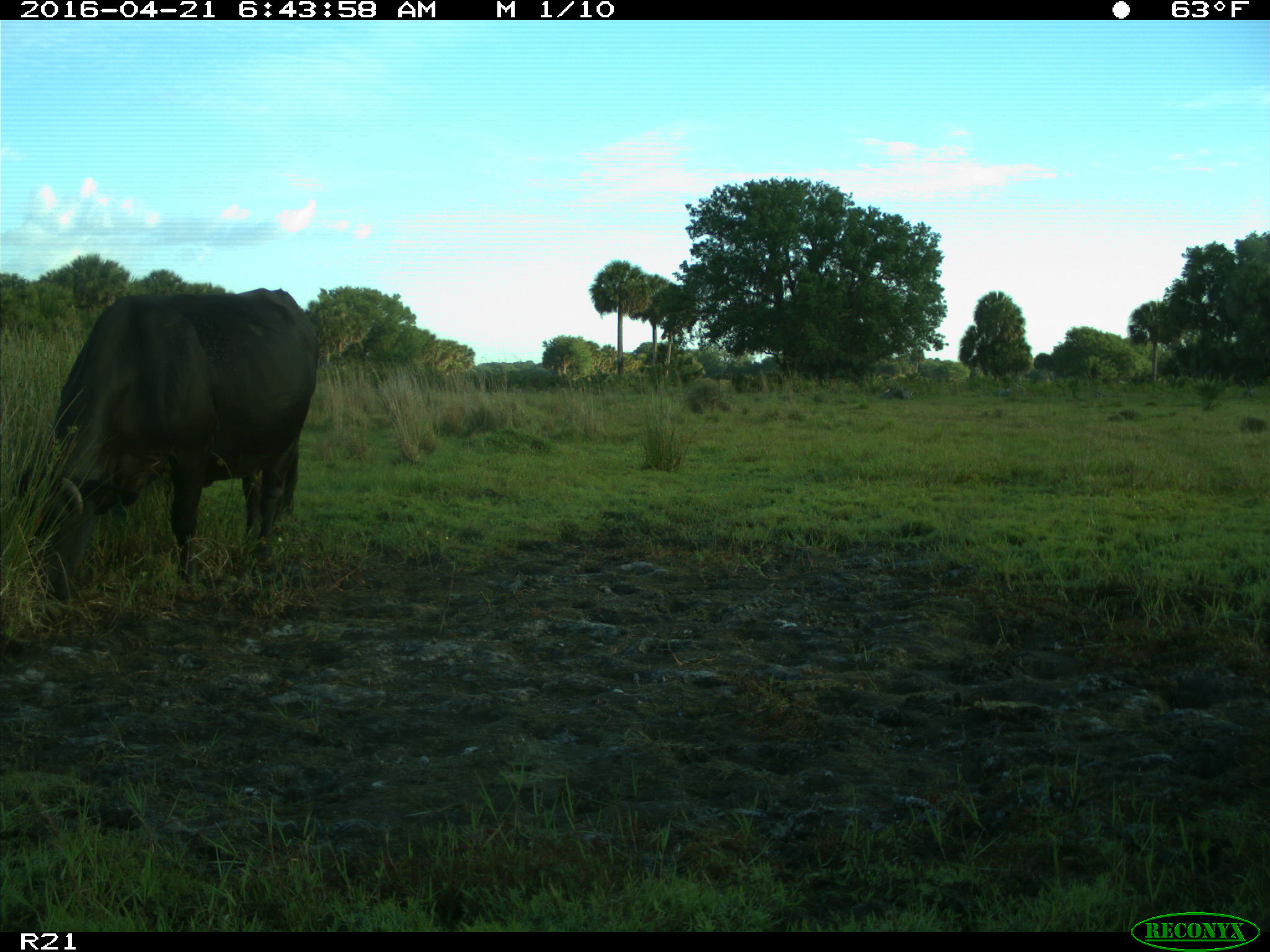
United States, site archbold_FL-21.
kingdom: Animalia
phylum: Chordata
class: Mammalia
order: Artiodactyla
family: Bovidae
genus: Bos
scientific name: Bos taurus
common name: domestic cow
Bos taurus (domestic cow).